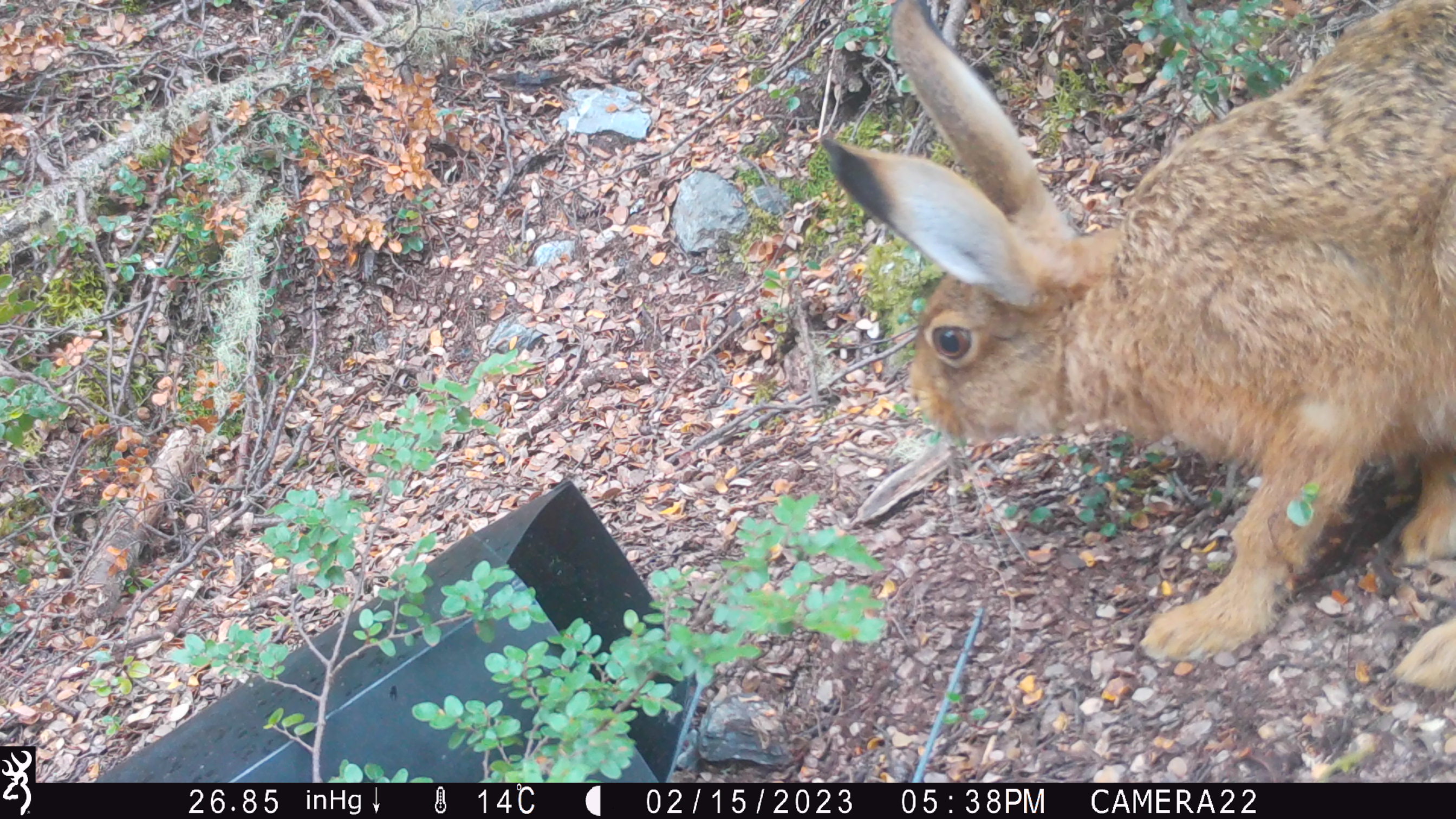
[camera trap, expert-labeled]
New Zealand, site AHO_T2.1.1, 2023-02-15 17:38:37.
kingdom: Animalia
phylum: Chordata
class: Mammalia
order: Lagomorpha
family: Leporidae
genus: Lepus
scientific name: Lepus europaeus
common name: brown hare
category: hare